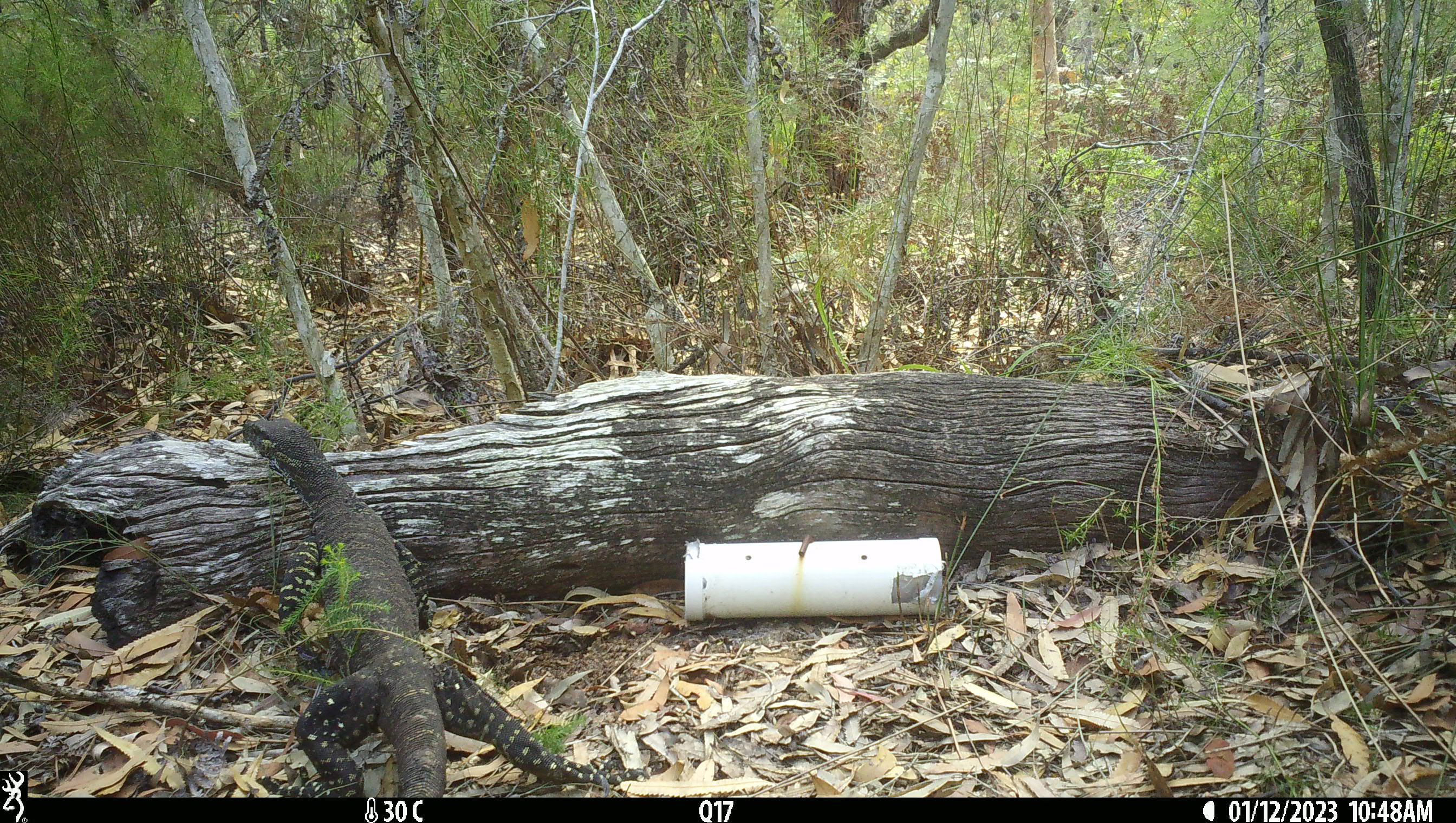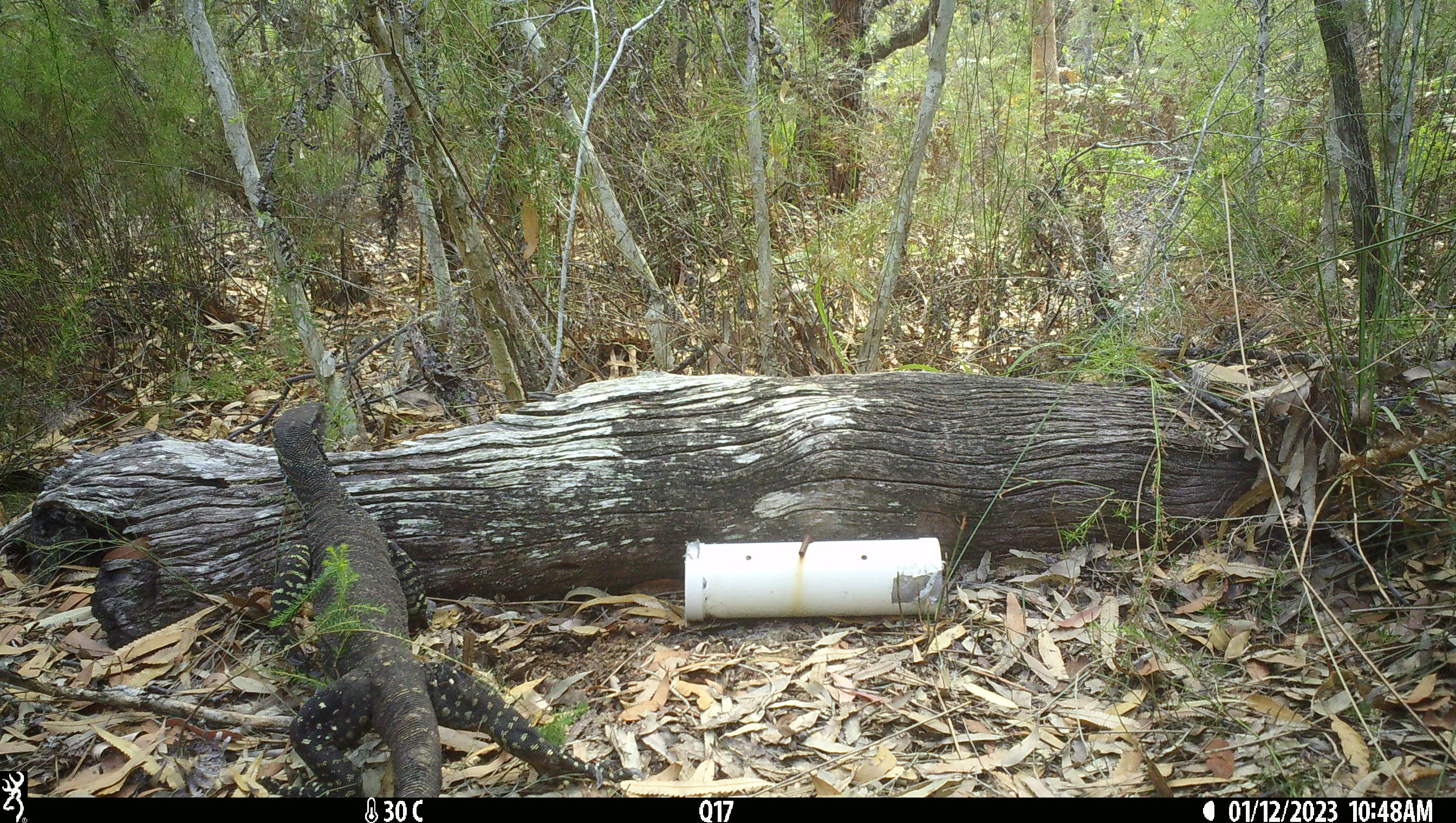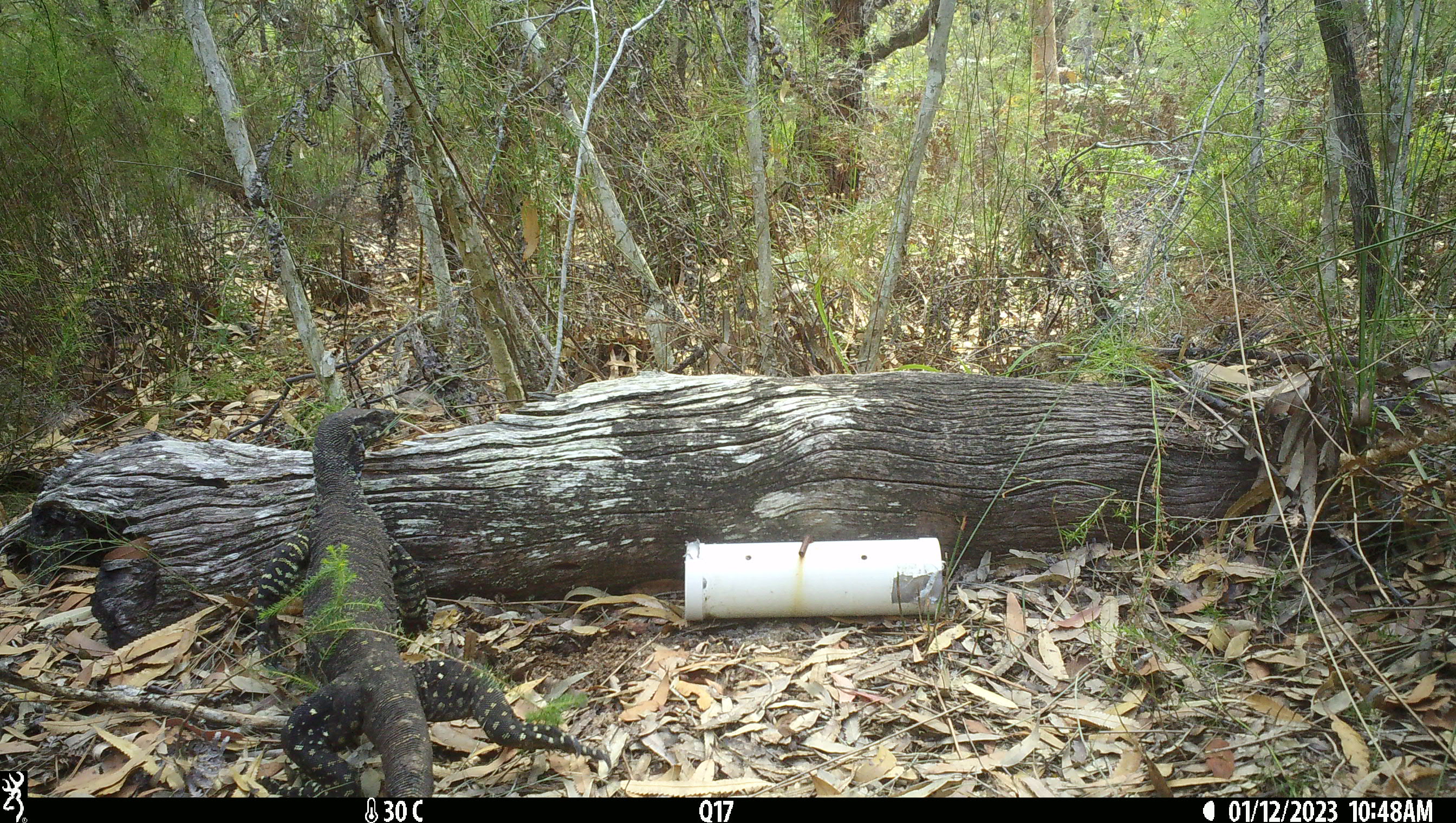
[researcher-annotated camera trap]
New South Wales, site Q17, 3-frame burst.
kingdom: Animalia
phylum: Chordata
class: Reptilia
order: Squamata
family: Varanidae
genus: Varanus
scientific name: Varanus varius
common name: lace monitor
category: goanna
Goanna (lace monitor) (Varanus varius).